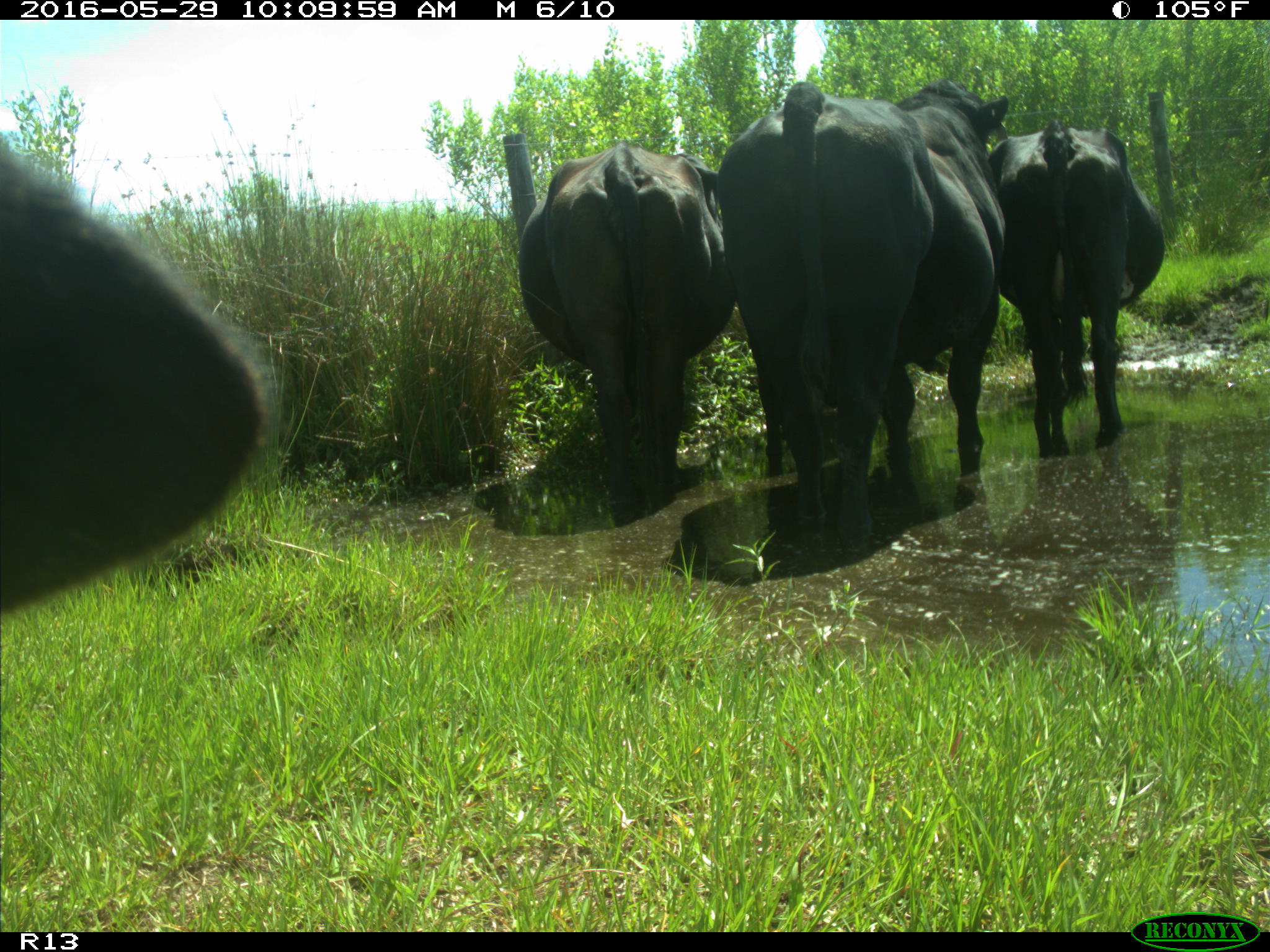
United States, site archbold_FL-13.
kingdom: Animalia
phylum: Chordata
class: Mammalia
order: Artiodactyla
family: Bovidae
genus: Bos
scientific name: Bos taurus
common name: domestic cow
Bos taurus (domestic cow).